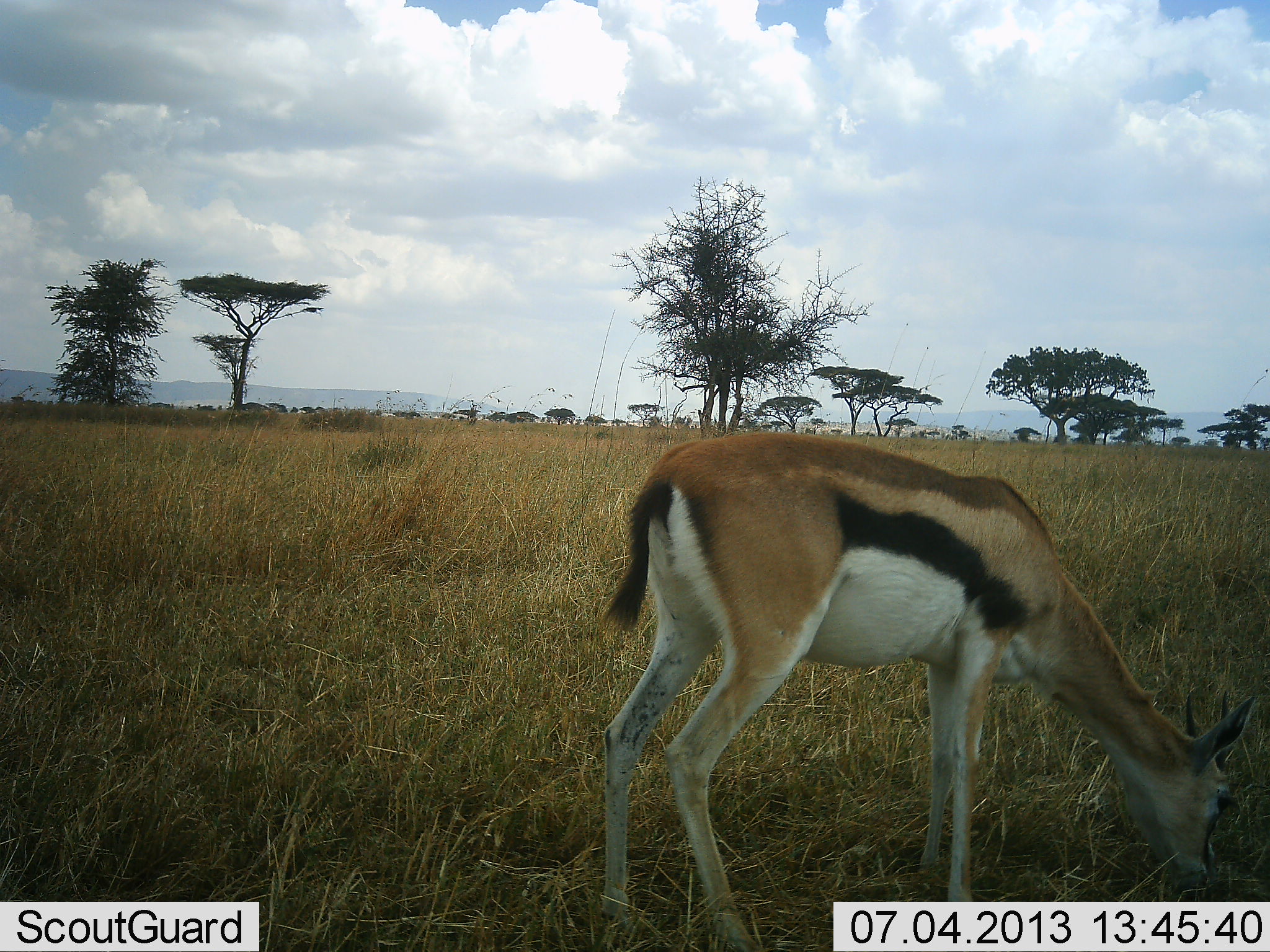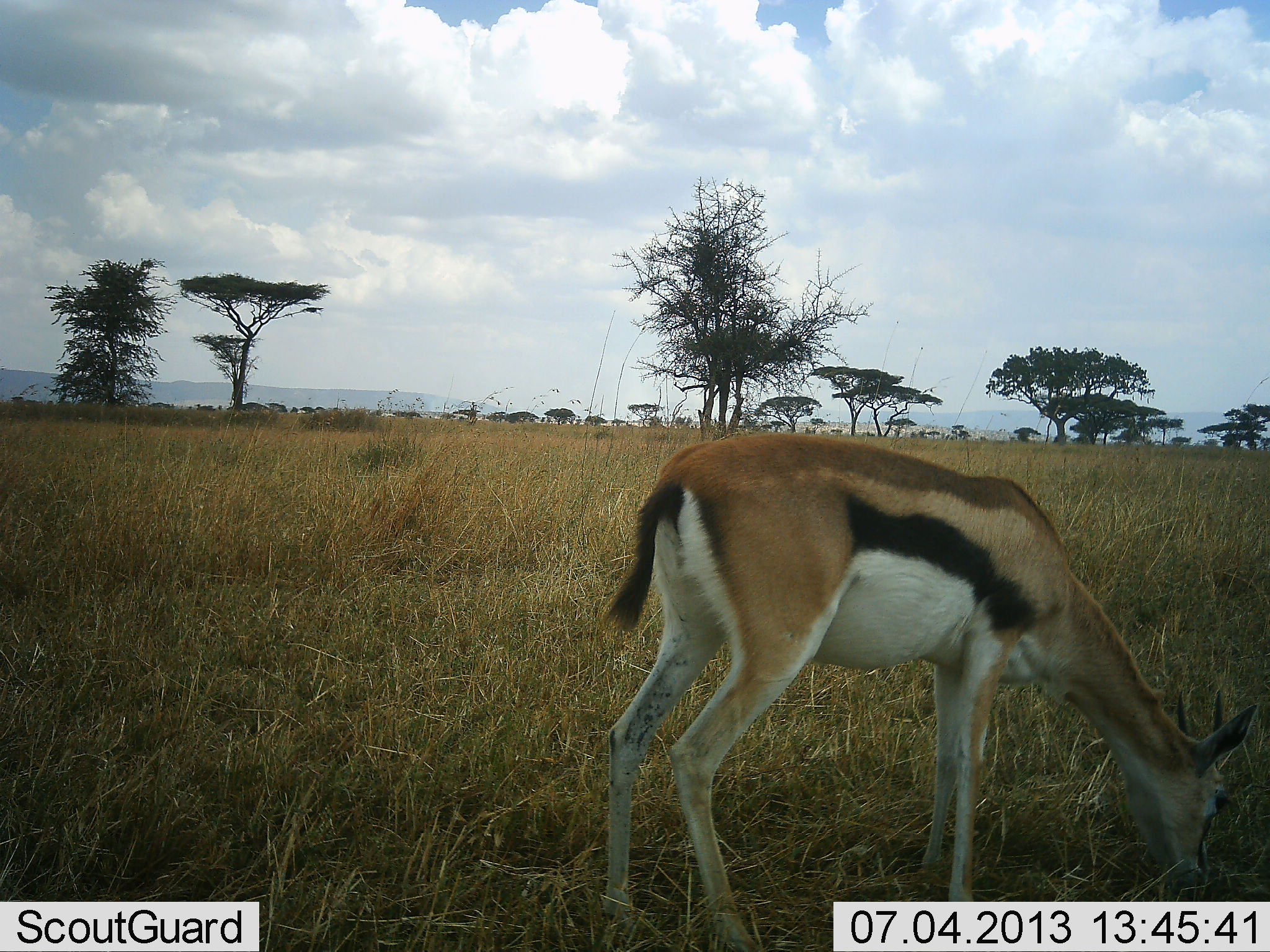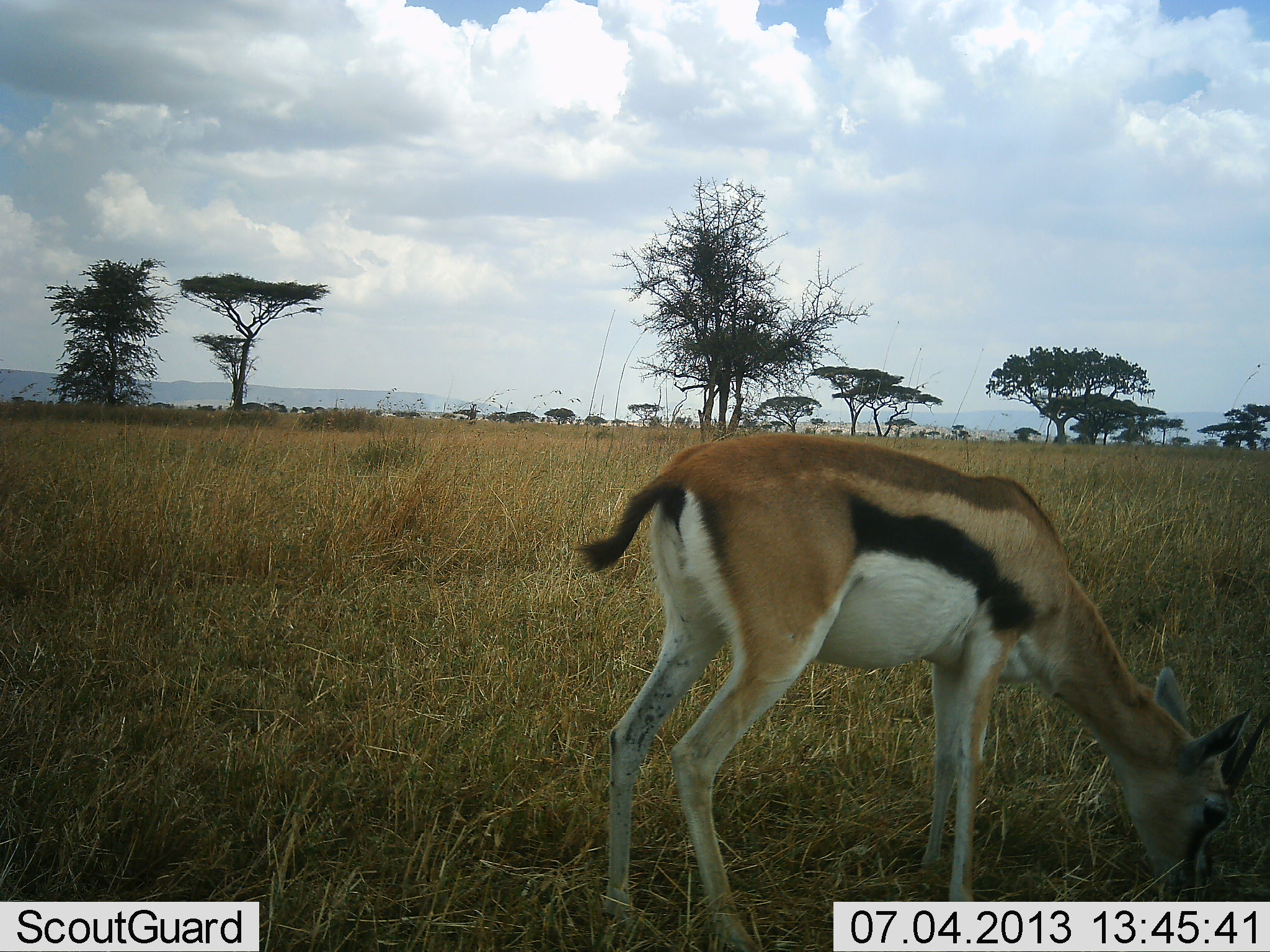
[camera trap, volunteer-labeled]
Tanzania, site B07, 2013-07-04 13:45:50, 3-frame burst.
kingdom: Animalia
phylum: Chordata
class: Mammalia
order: Artiodactyla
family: Bovidae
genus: Eudorcas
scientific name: Eudorcas thomsonii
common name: thomson's gazelle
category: gazellethomsons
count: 1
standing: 22%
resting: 0%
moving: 3%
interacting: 0%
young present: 0%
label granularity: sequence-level